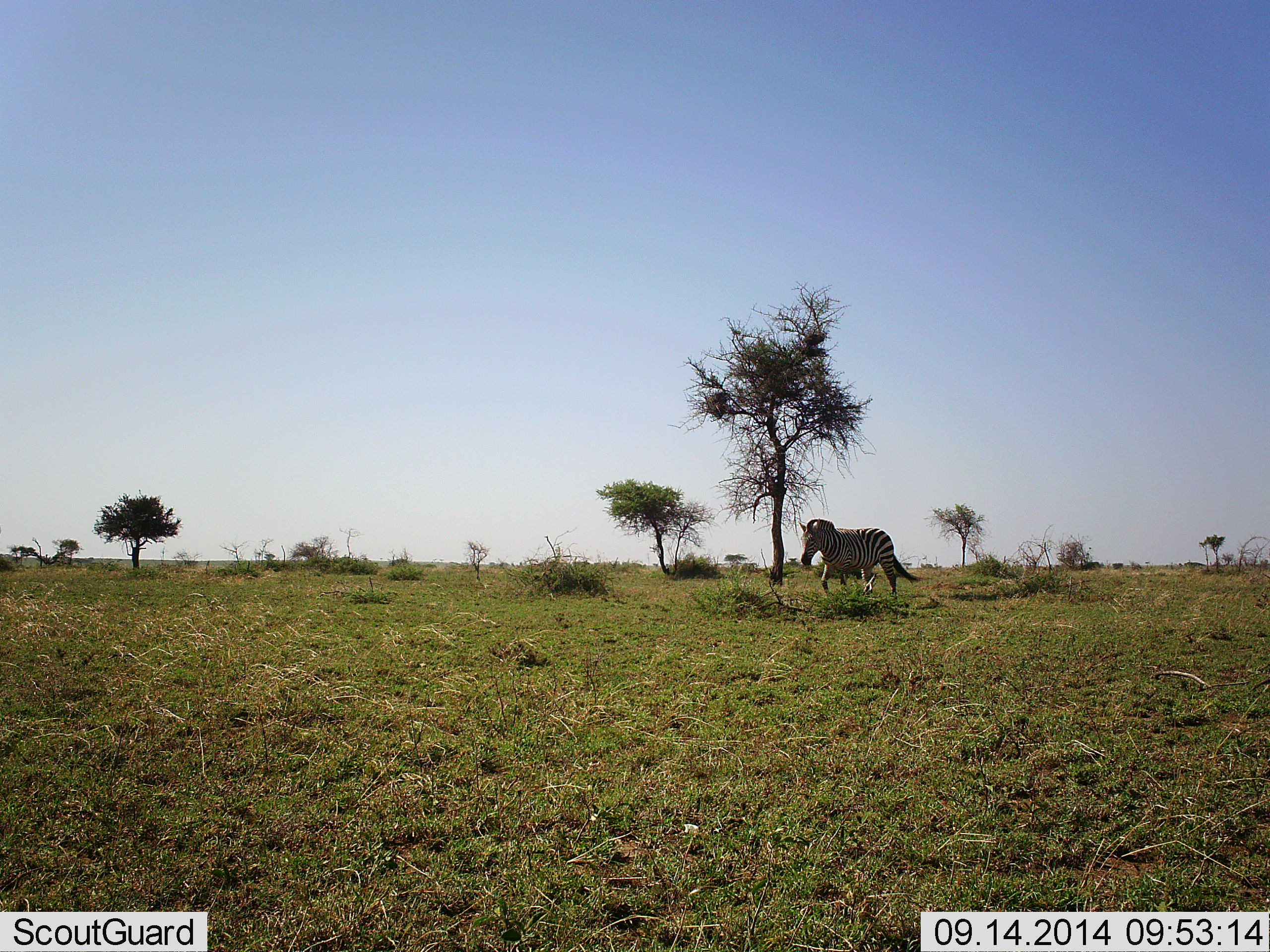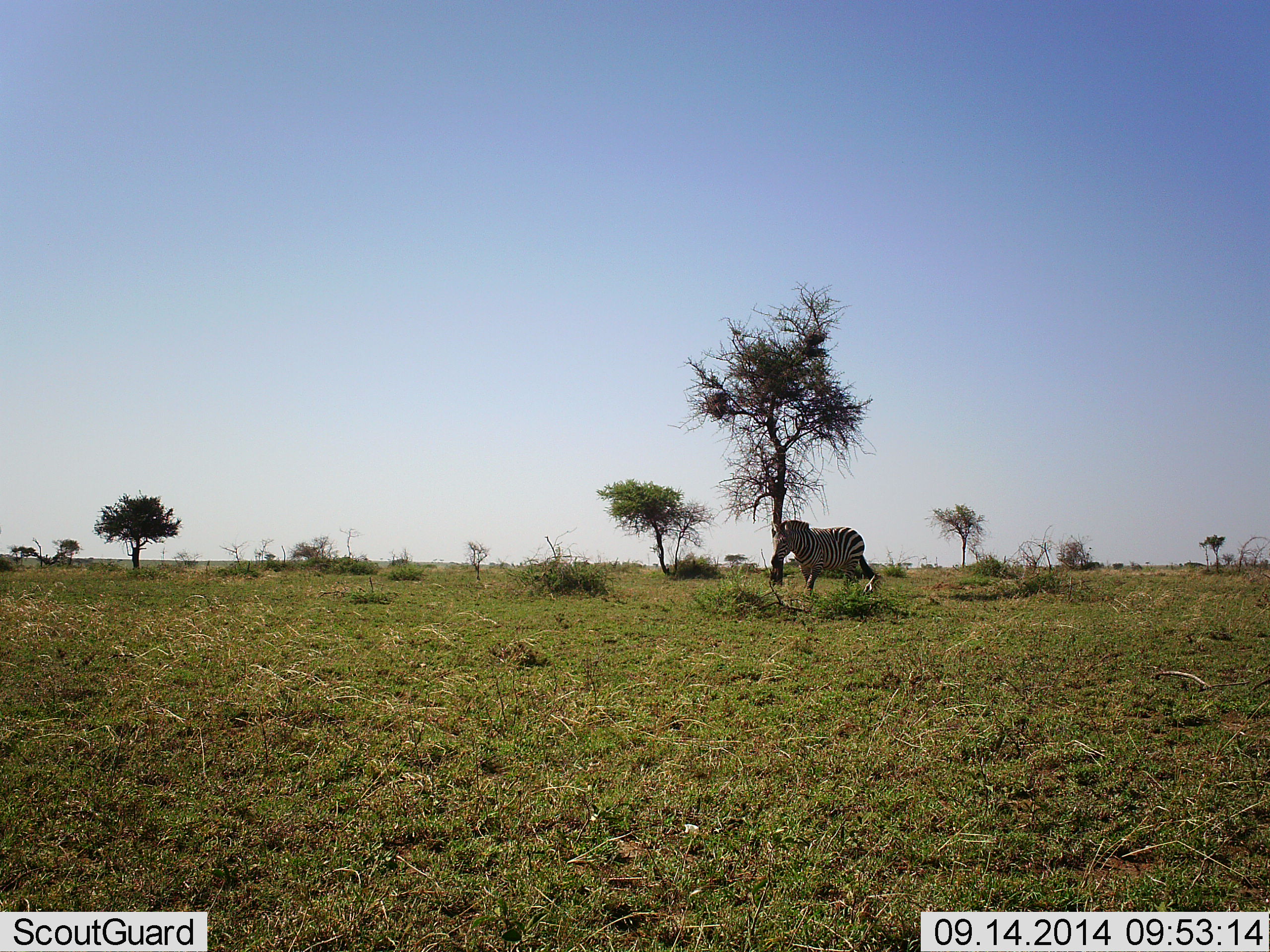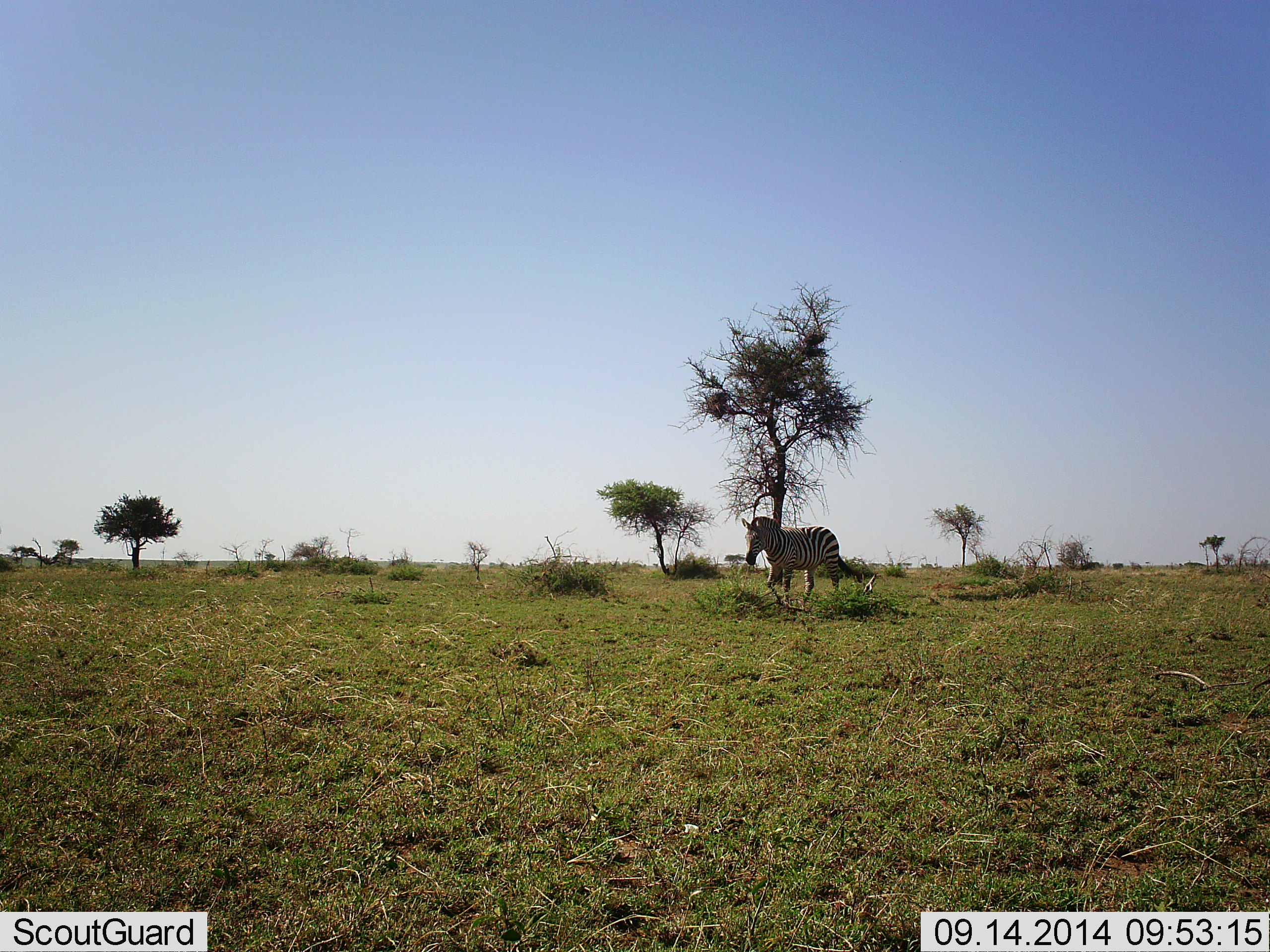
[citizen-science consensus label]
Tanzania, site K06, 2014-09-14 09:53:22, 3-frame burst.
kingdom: Animalia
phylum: Chordata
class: Mammalia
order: Perissodactyla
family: Equidae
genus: Equus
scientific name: Equus quagga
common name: plains zebra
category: zebra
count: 1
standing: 0%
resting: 0%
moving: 100%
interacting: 0%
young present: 0%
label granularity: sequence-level